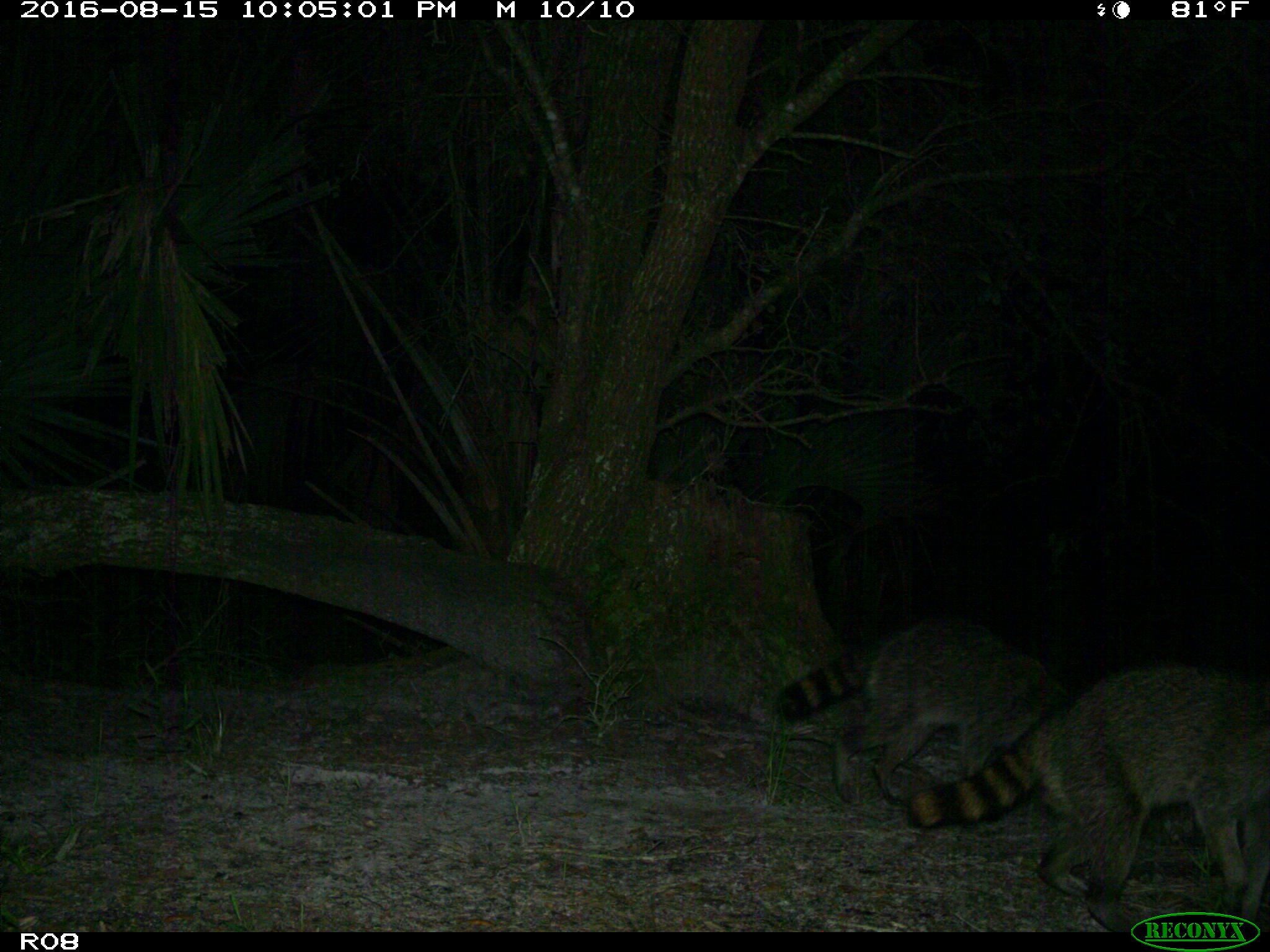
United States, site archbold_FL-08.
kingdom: Animalia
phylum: Chordata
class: Mammalia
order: Carnivora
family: Procyonidae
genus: Procyon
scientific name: Procyon lotor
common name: common raccoon